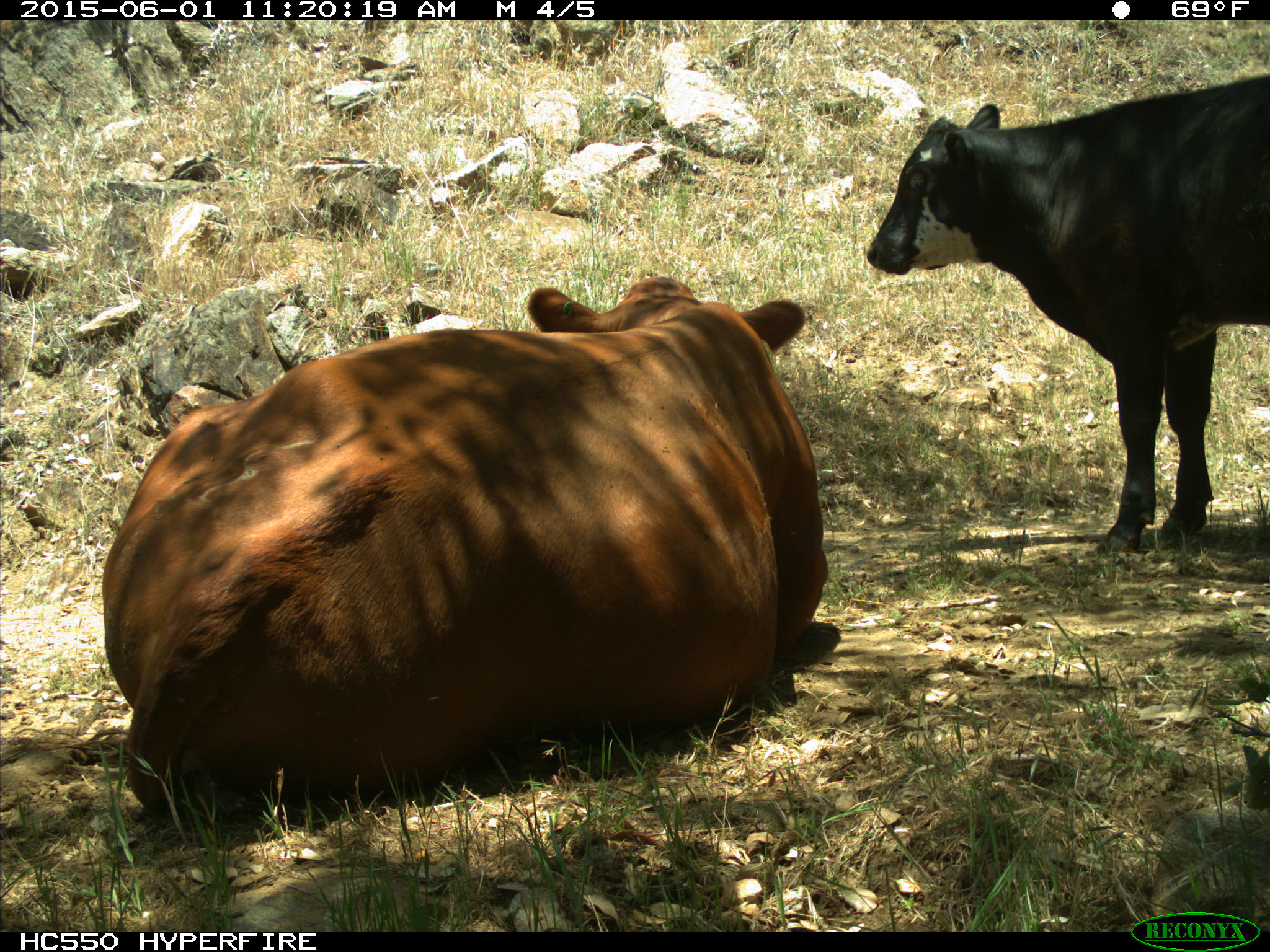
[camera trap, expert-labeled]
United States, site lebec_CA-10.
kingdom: Animalia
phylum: Chordata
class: Mammalia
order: Artiodactyla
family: Bovidae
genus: Bos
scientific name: Bos taurus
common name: domestic cow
Bos taurus (domestic cow).